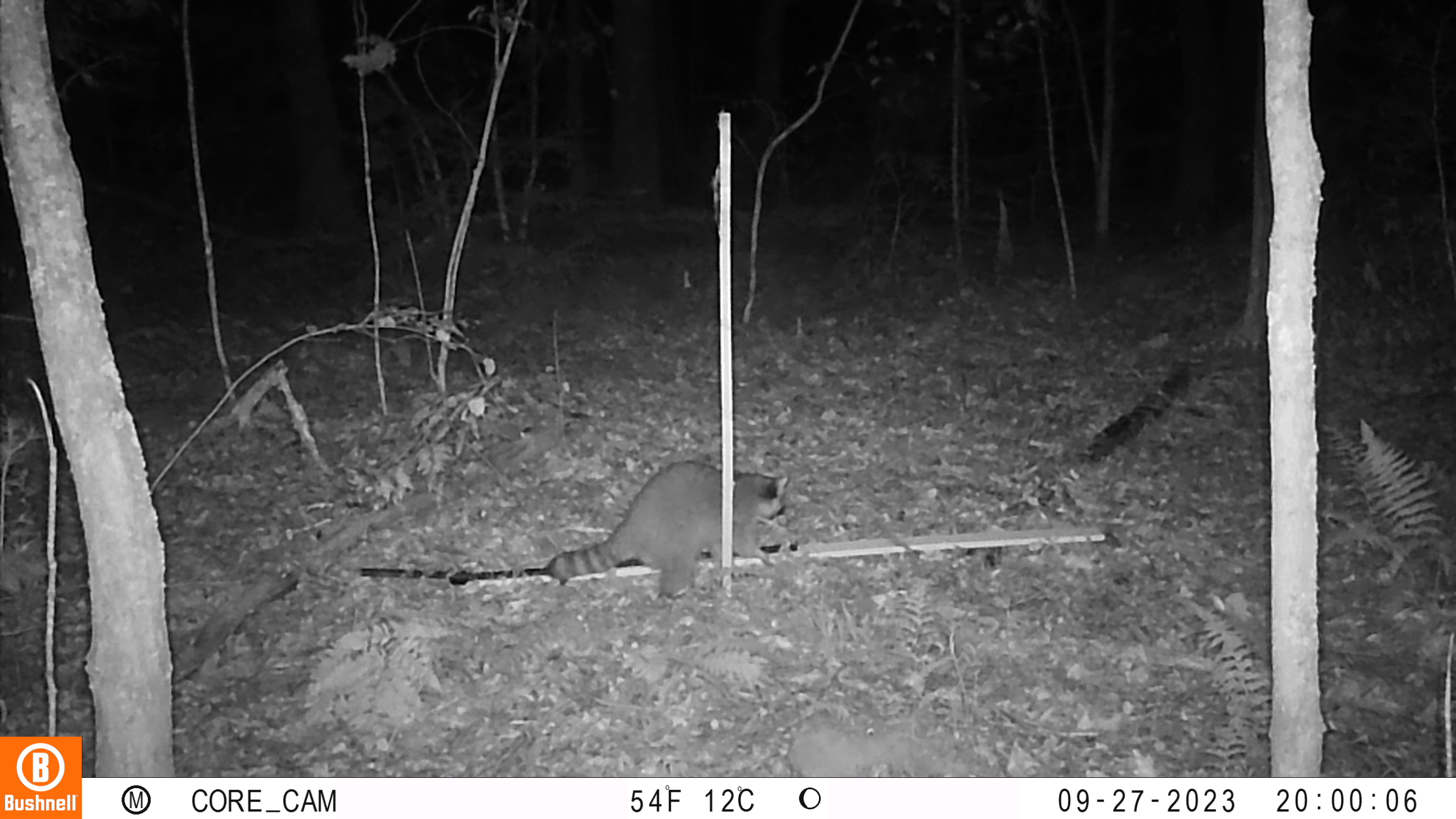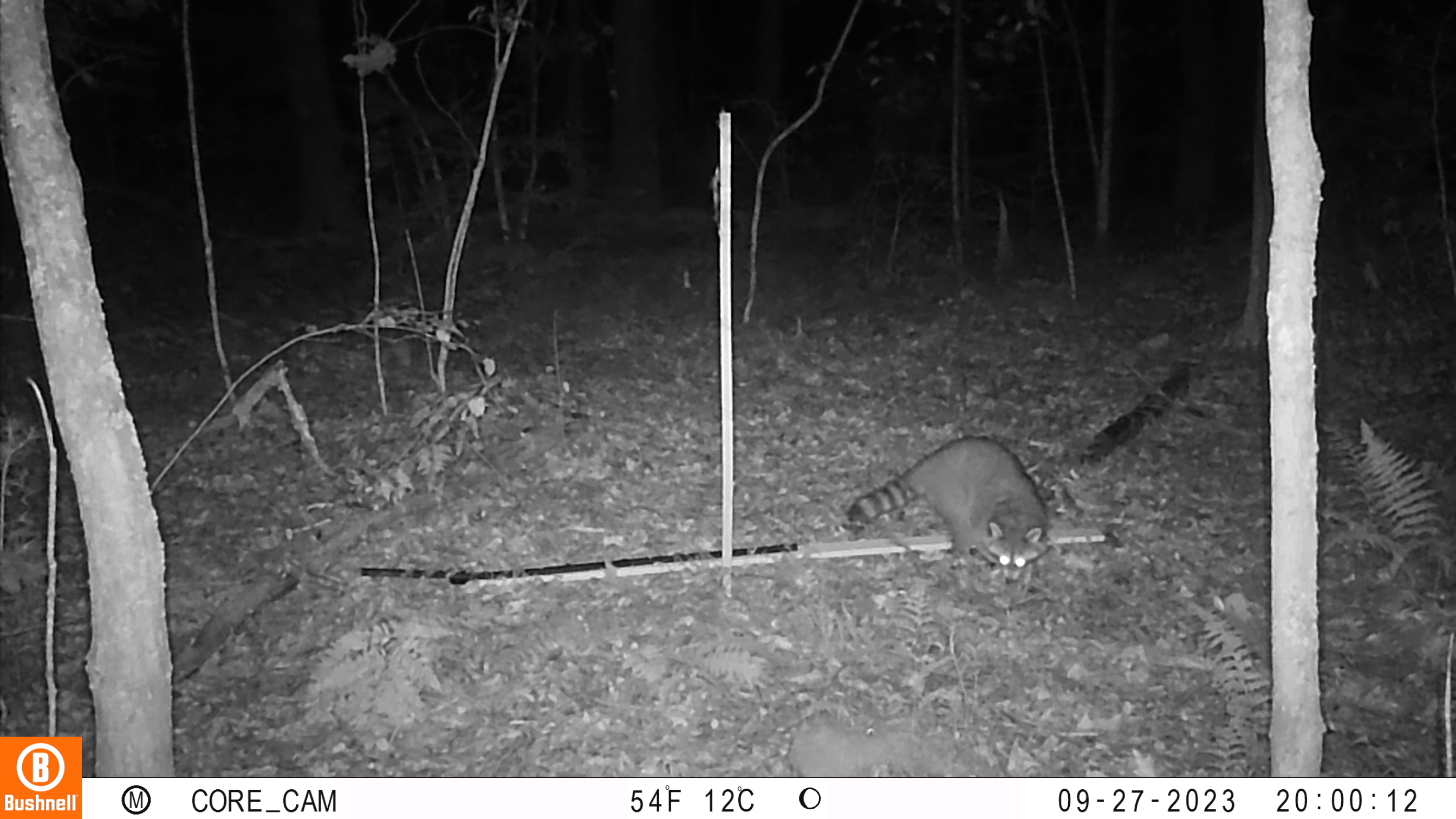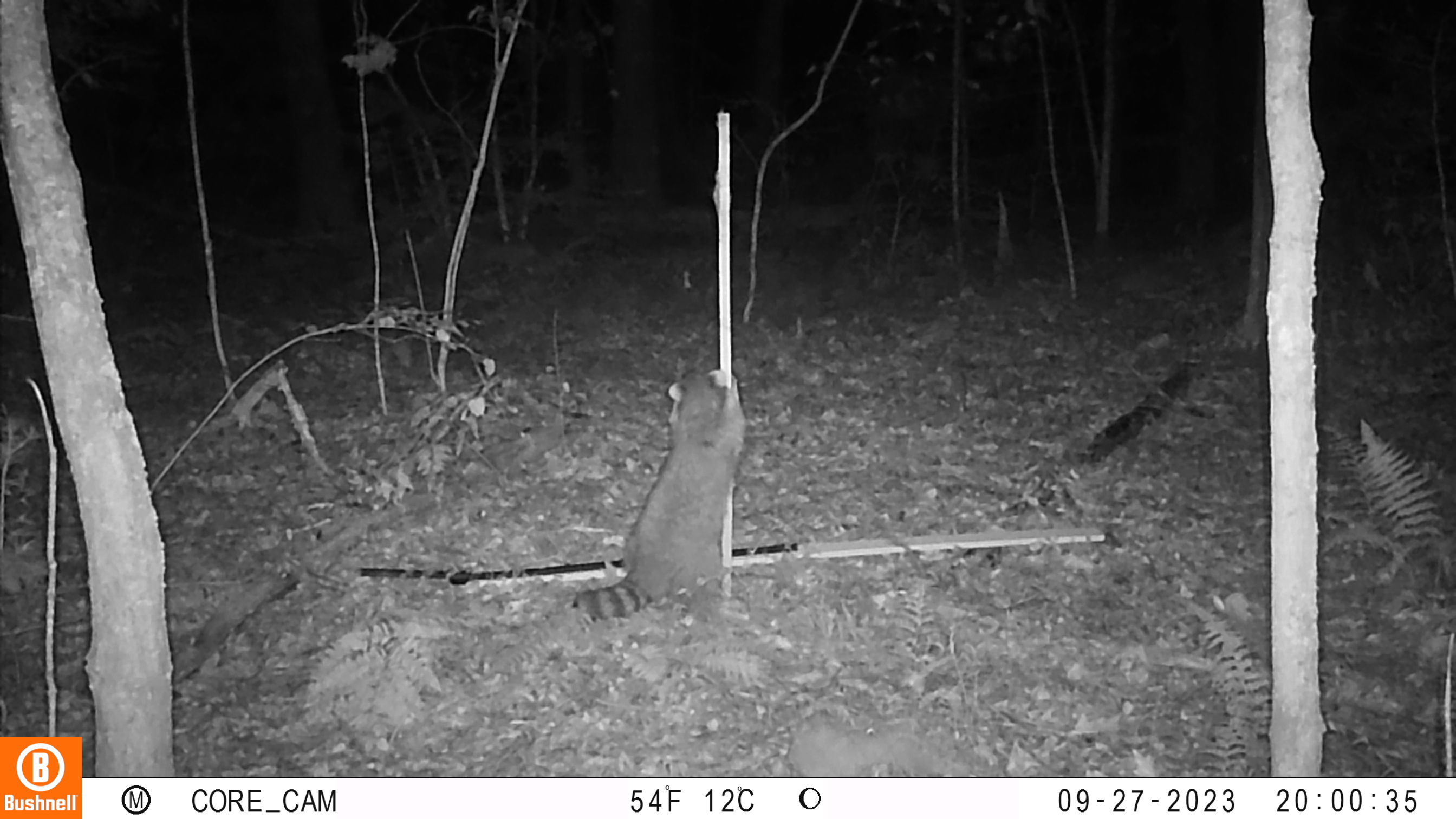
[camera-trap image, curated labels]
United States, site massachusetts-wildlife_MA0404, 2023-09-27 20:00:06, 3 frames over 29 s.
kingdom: Animalia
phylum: Chordata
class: Mammalia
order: Carnivora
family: Procyonidae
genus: Procyon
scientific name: Procyon lotor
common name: raccoon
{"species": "raccoon (Procyon lotor)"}